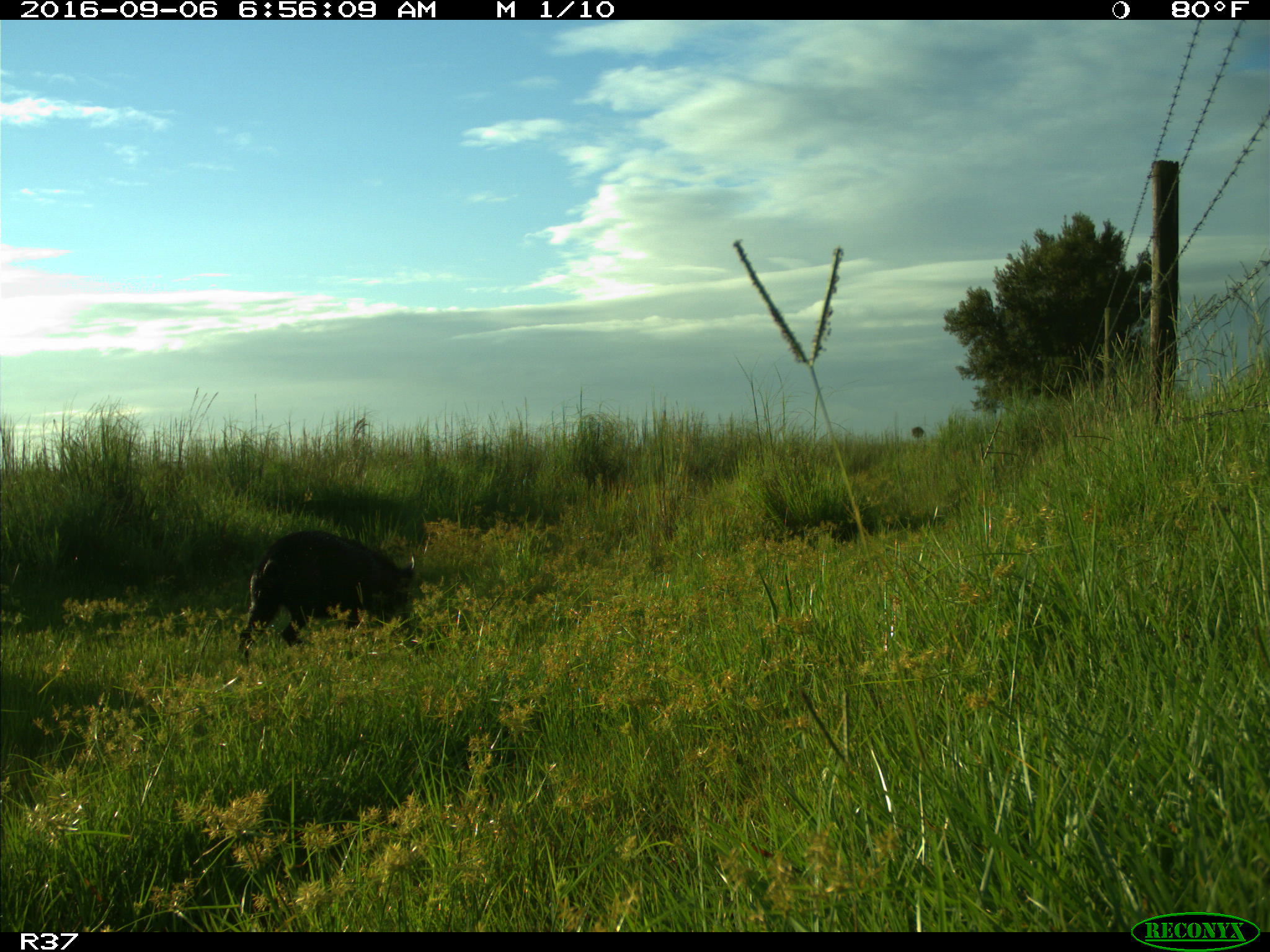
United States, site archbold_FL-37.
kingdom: Animalia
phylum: Chordata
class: Mammalia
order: Artiodactyla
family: Suidae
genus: Sus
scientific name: Sus scrofa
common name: wild boar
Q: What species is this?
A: Sus scrofa (wild boar).